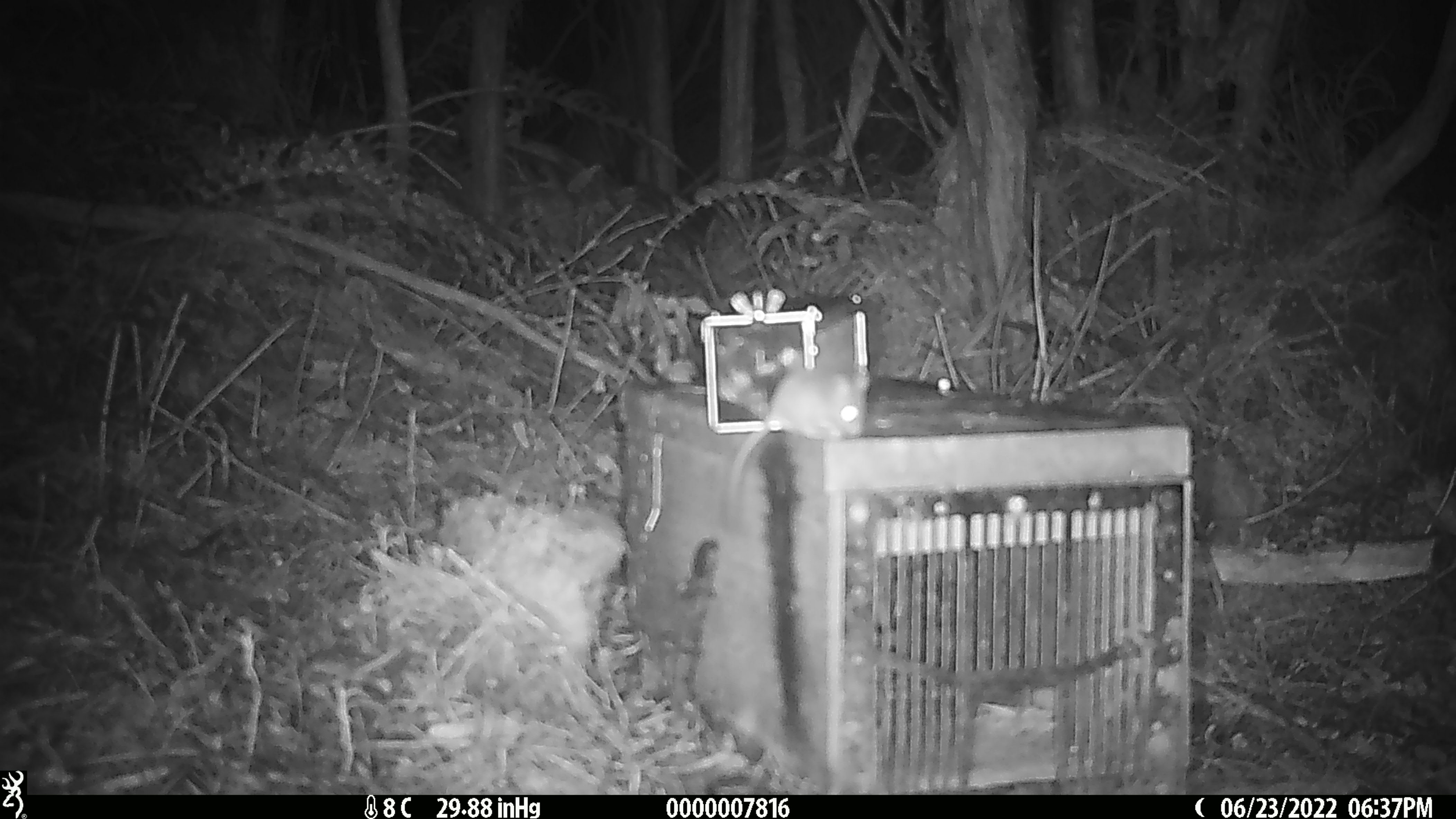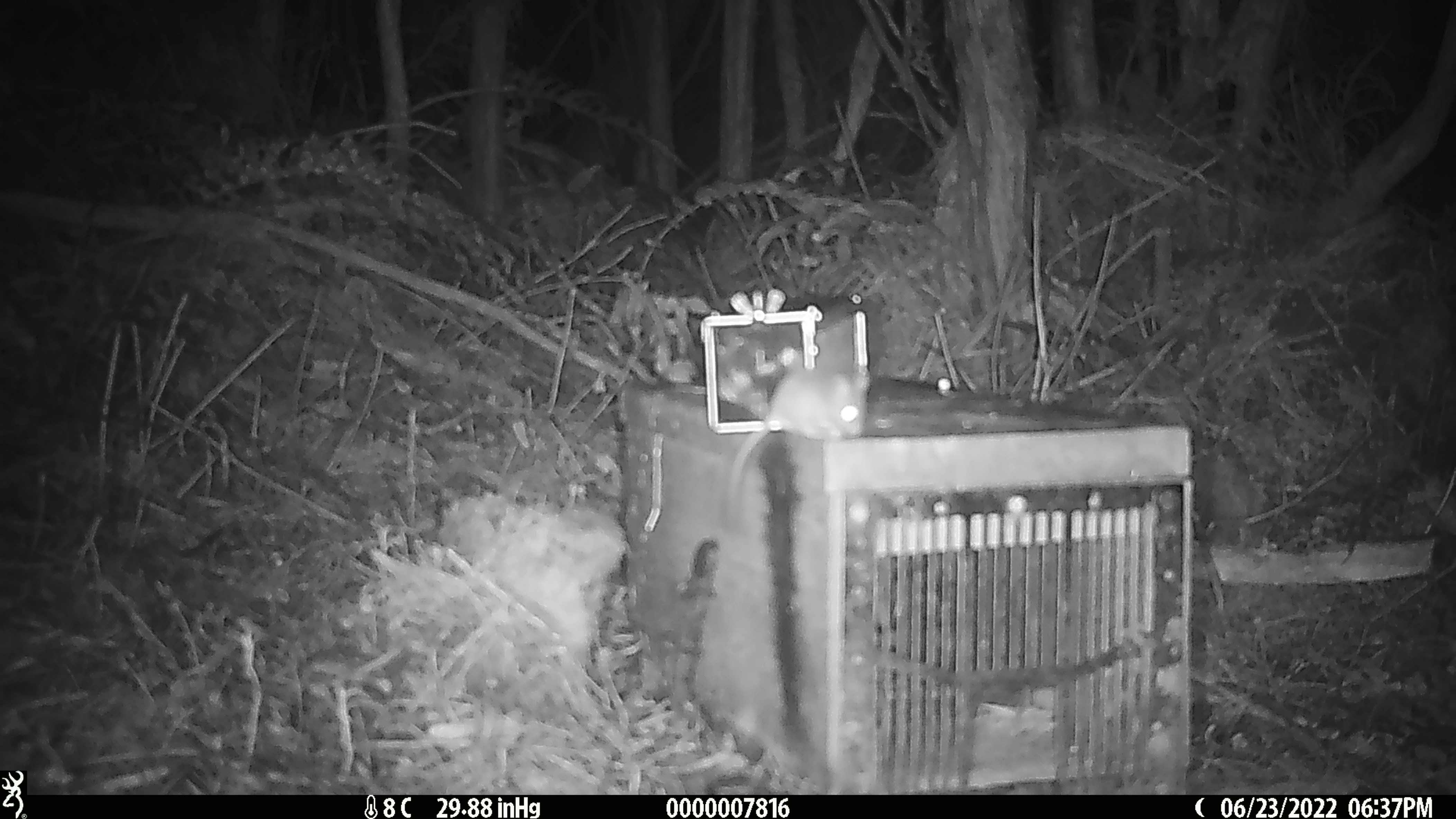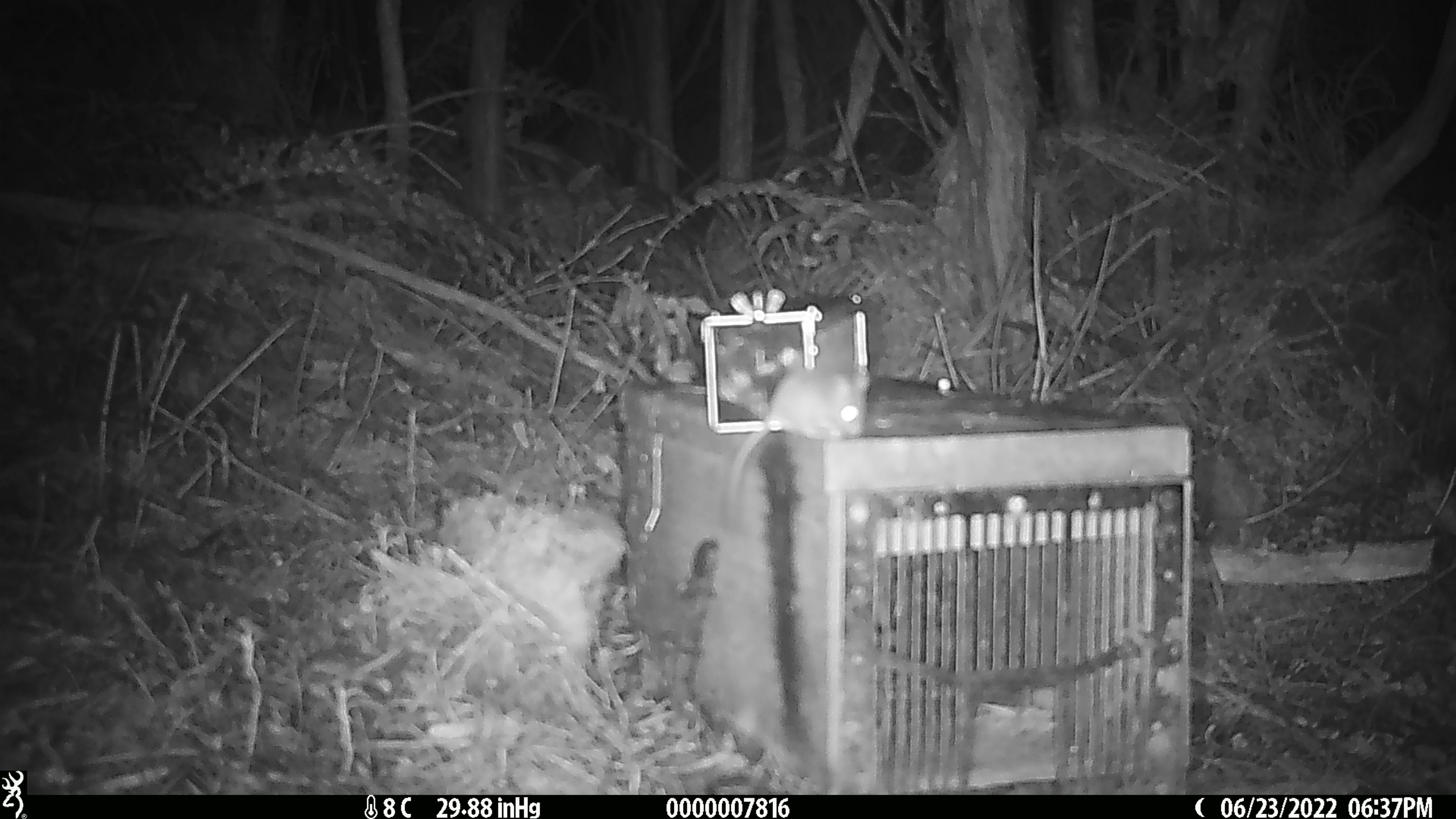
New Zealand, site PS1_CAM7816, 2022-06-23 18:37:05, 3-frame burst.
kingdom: Animalia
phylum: Chordata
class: Mammalia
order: Rodentia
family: Muridae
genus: Mus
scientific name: Mus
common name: mouse